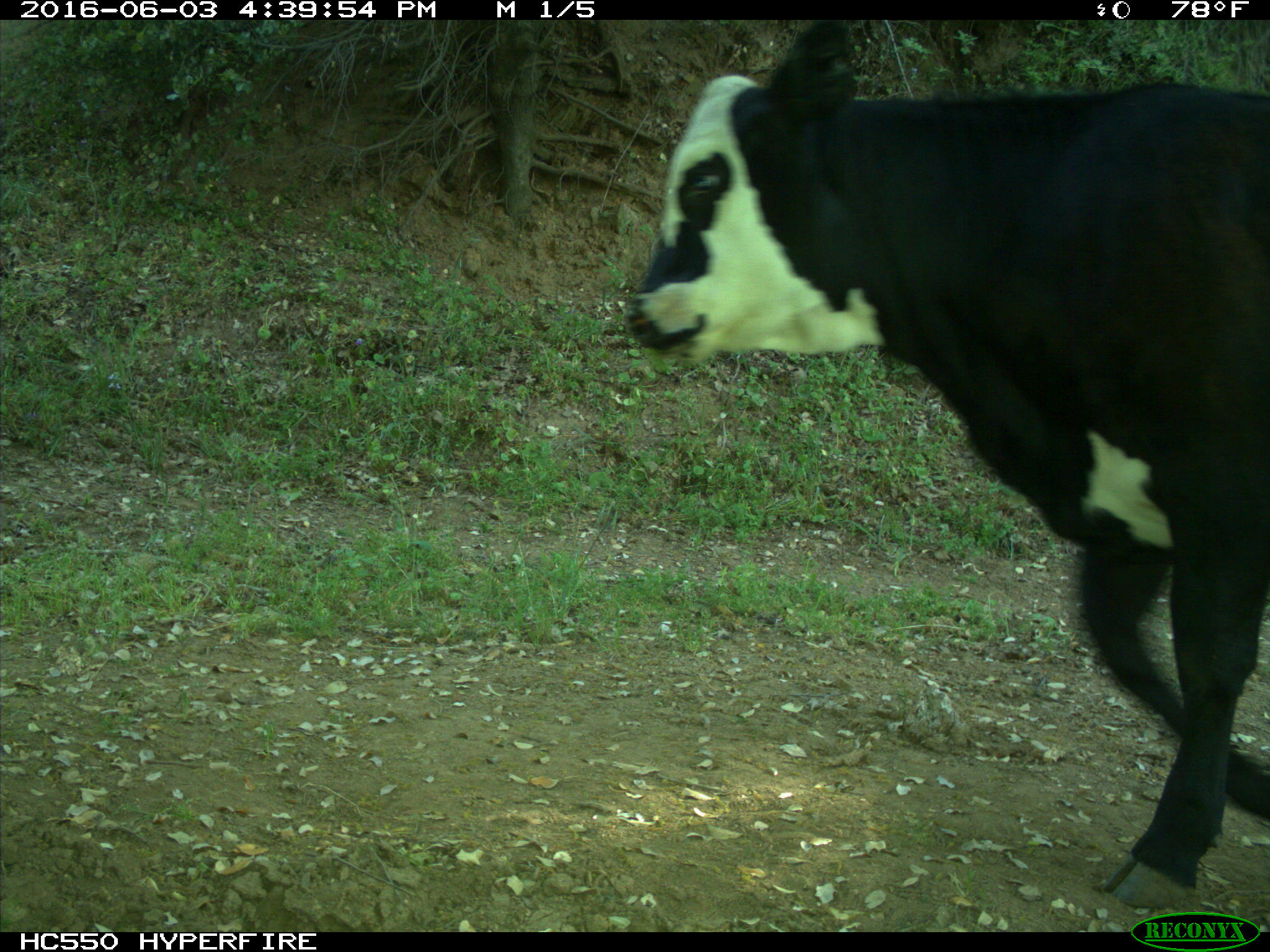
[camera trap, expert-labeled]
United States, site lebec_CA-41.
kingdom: Animalia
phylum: Chordata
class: Mammalia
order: Artiodactyla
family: Bovidae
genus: Bos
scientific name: Bos taurus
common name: domestic cow